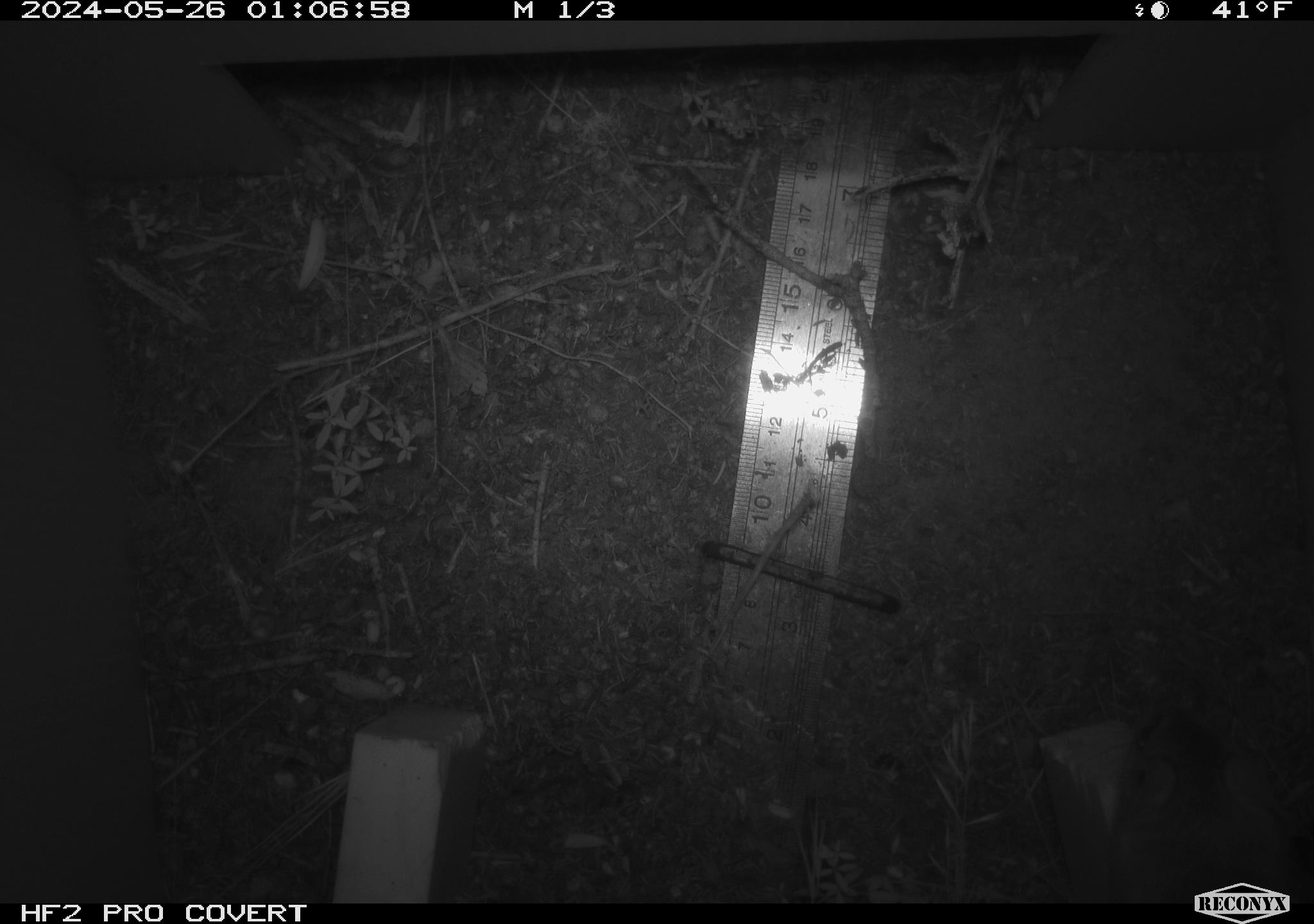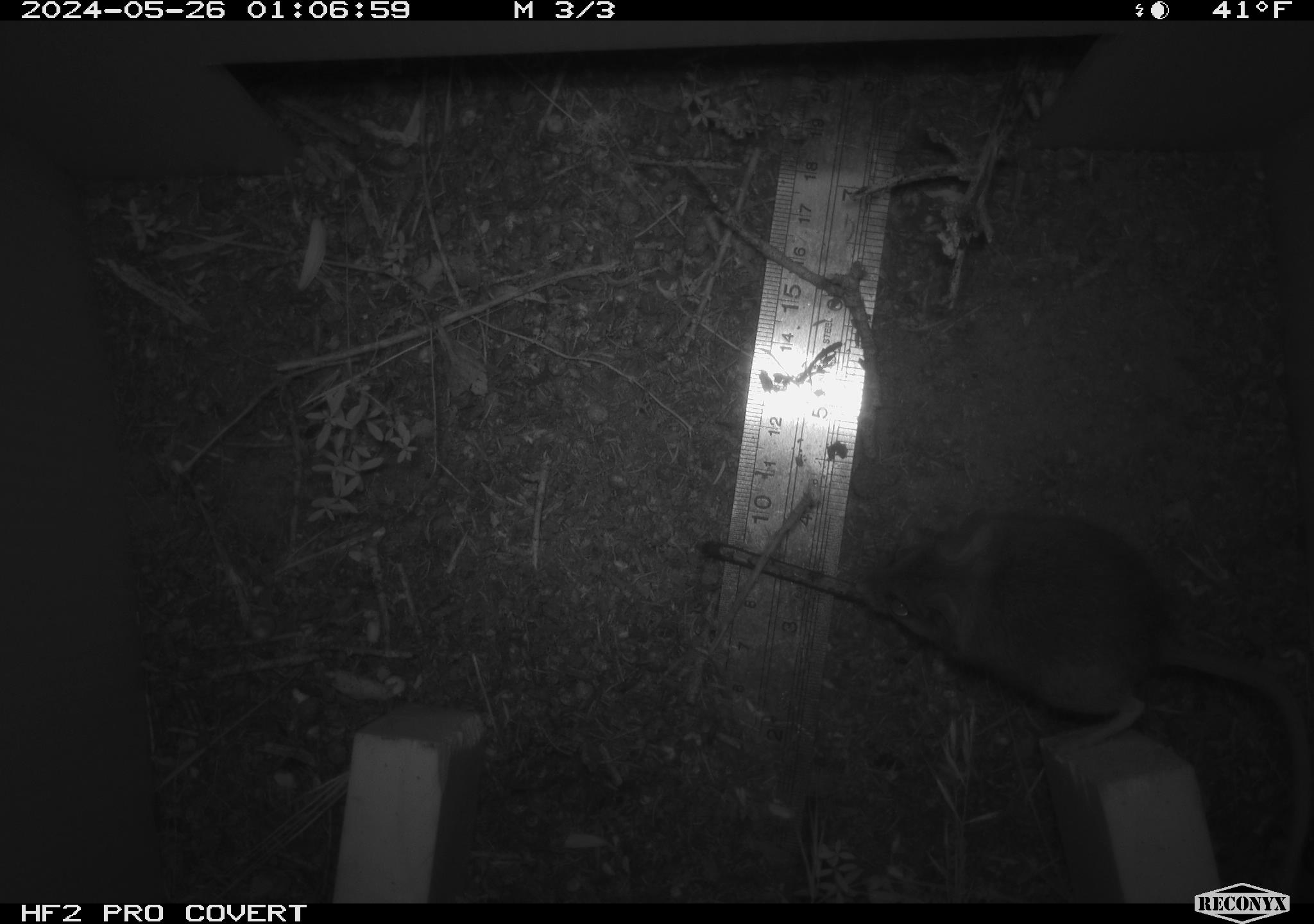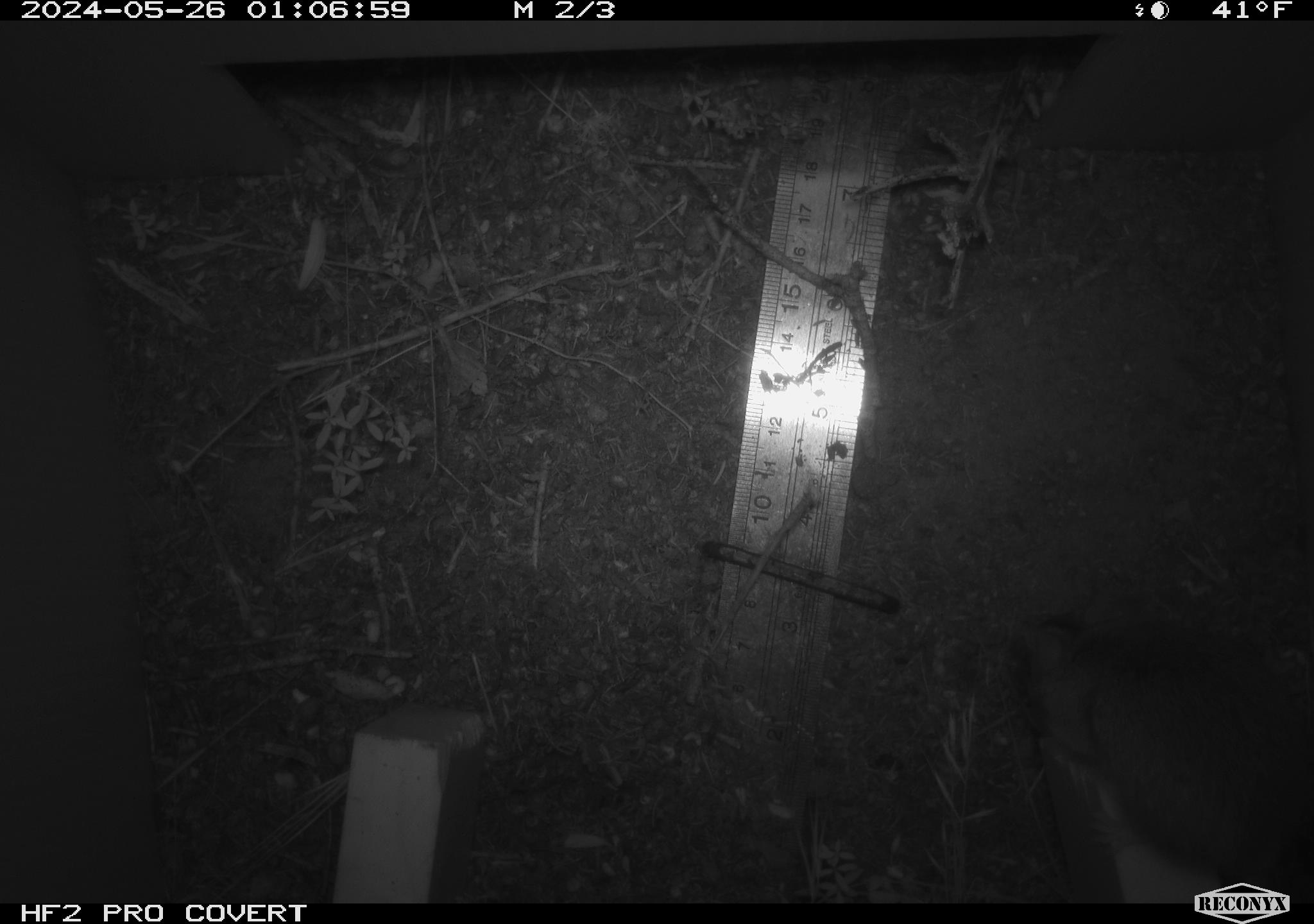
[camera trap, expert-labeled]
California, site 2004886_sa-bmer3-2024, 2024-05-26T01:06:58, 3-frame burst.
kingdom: Animalia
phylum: Chordata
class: Mammalia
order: Rodentia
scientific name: Rodentia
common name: mouse species